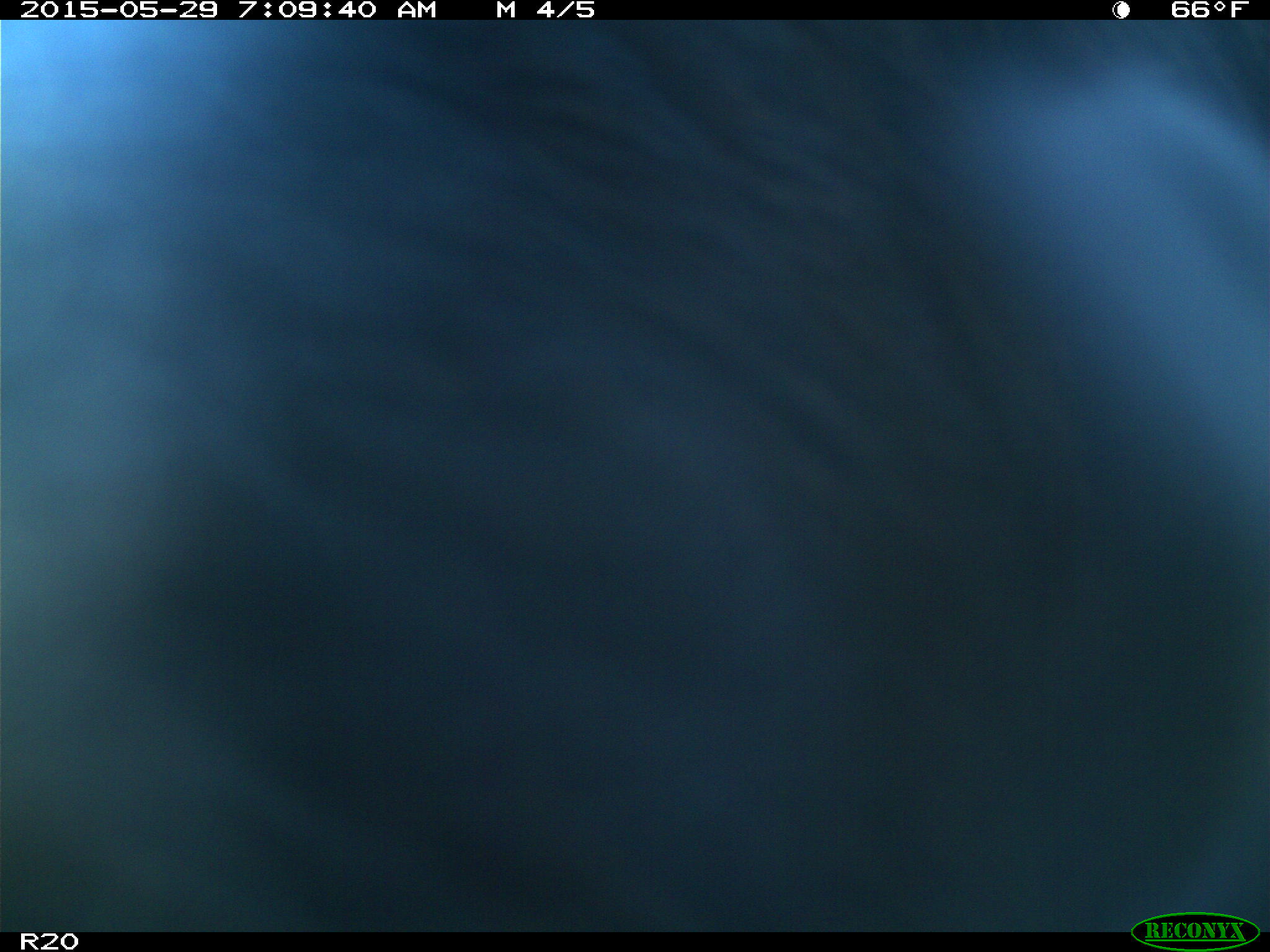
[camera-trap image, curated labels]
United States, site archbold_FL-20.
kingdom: Animalia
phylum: Chordata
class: Mammalia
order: Artiodactyla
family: Bovidae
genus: Bos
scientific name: Bos taurus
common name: domestic cow